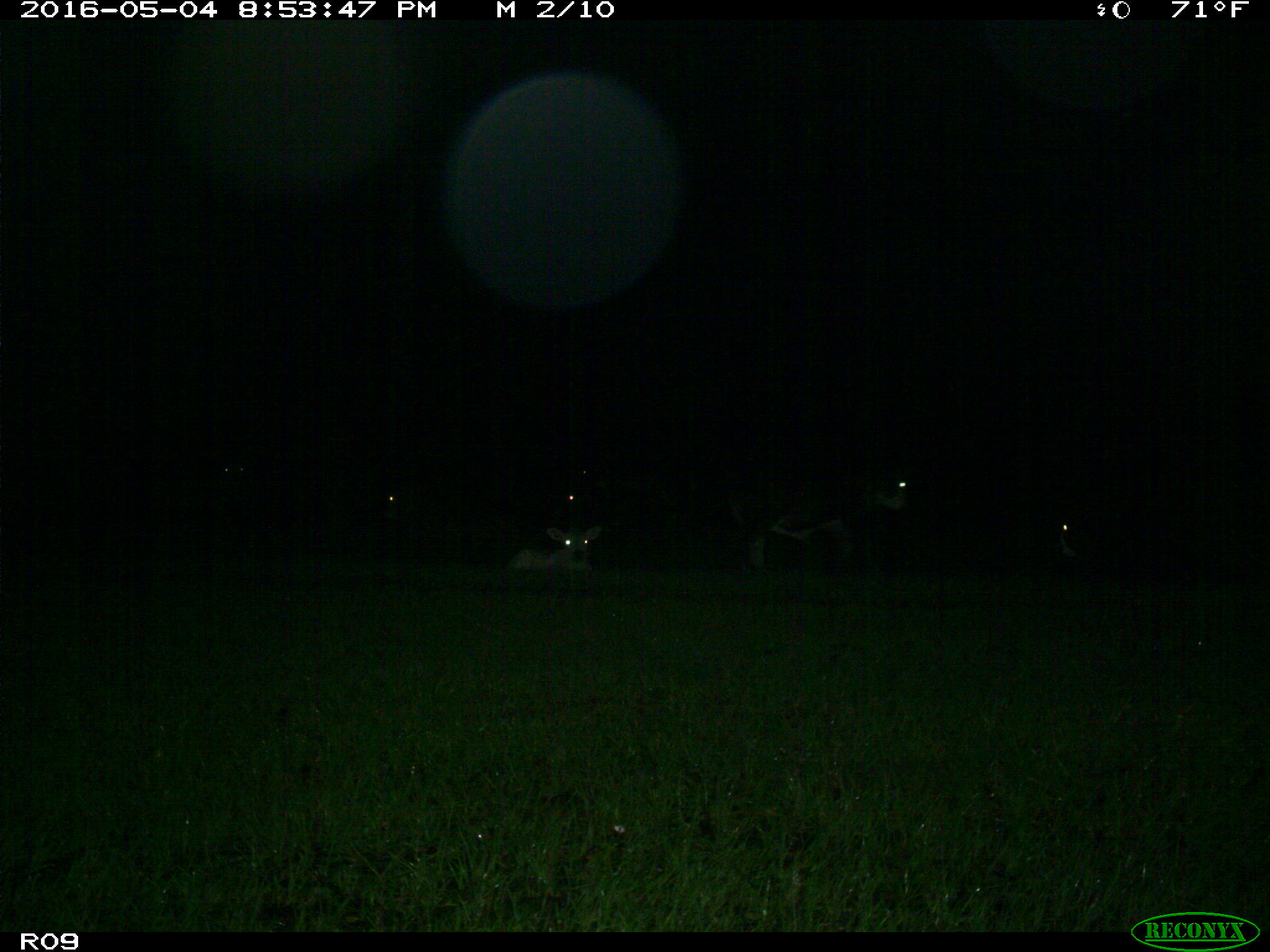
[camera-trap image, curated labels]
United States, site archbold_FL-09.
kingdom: Animalia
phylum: Chordata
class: Mammalia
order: Artiodactyla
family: Bovidae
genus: Bos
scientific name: Bos taurus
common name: domestic cow